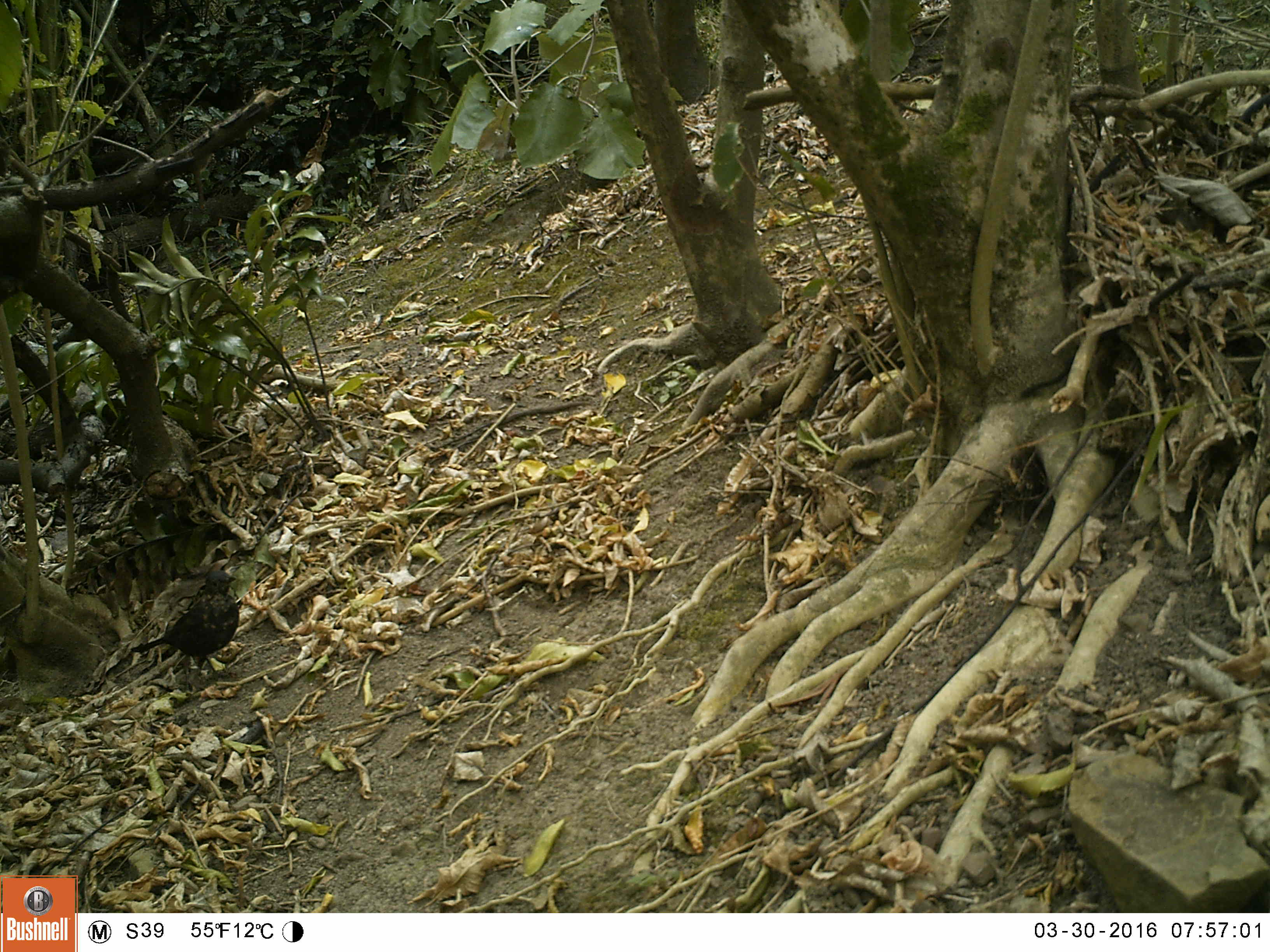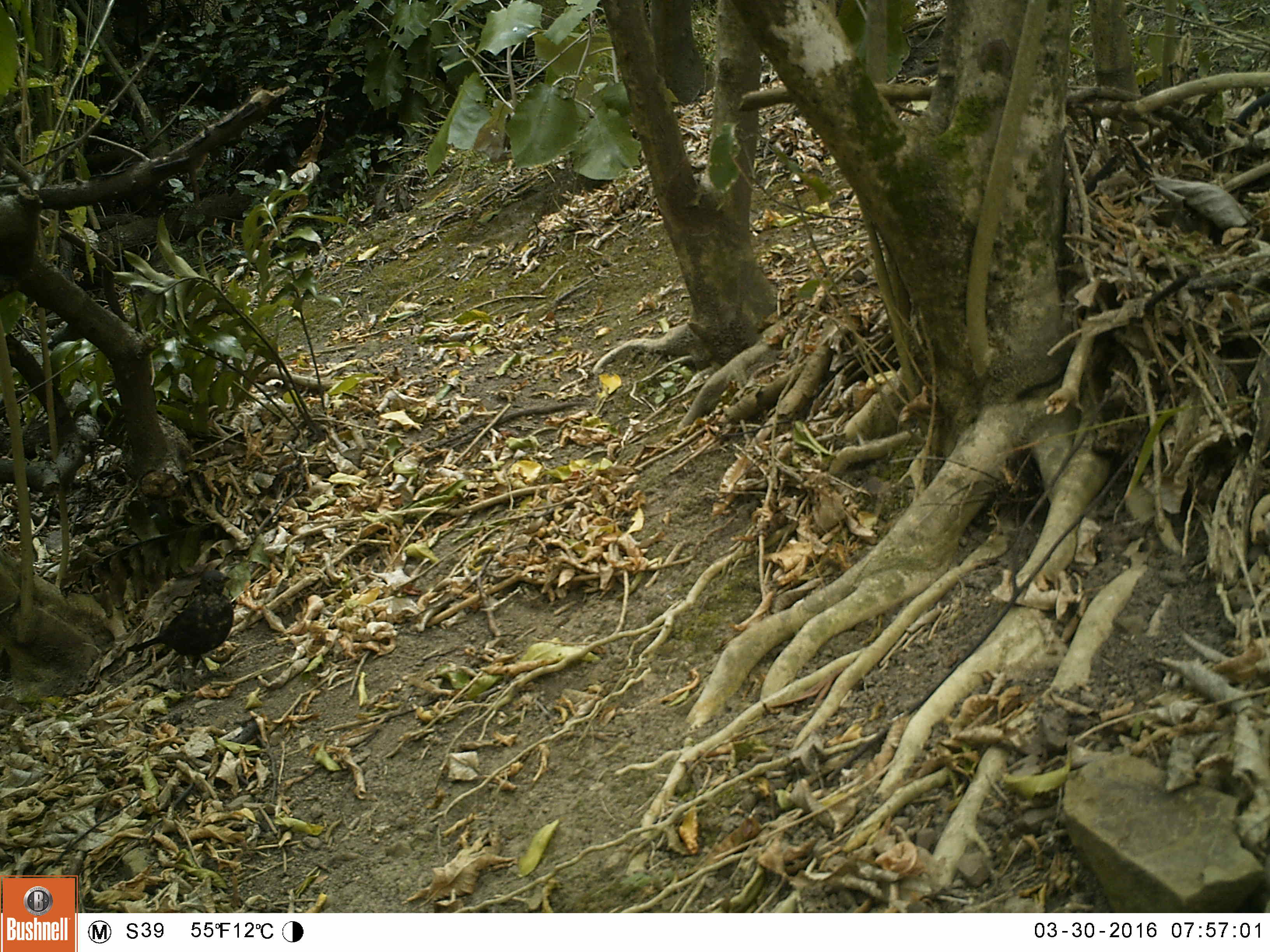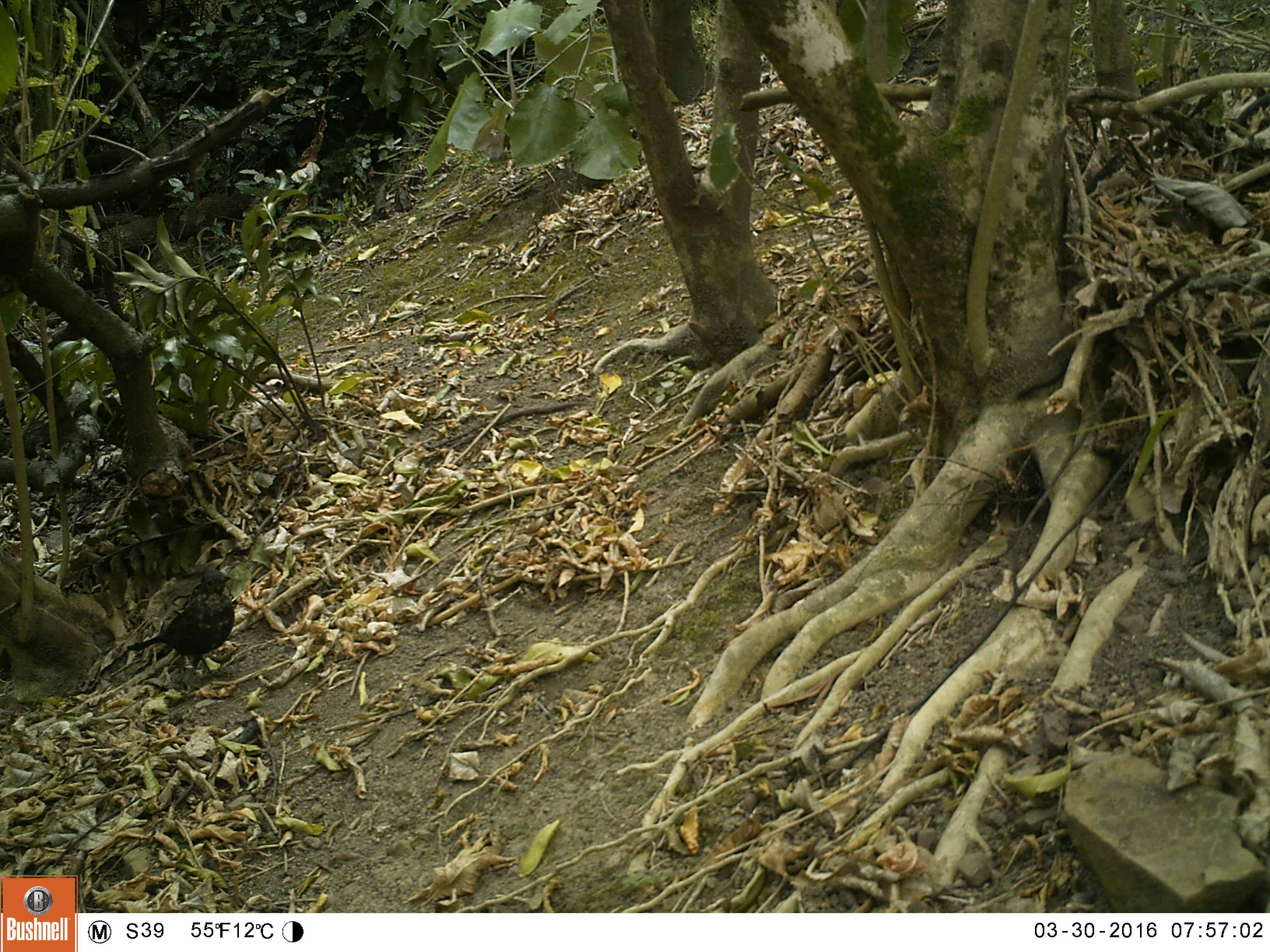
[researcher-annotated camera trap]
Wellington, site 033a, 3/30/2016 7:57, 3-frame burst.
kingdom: Animalia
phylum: Chordata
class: Aves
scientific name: Aves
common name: bird